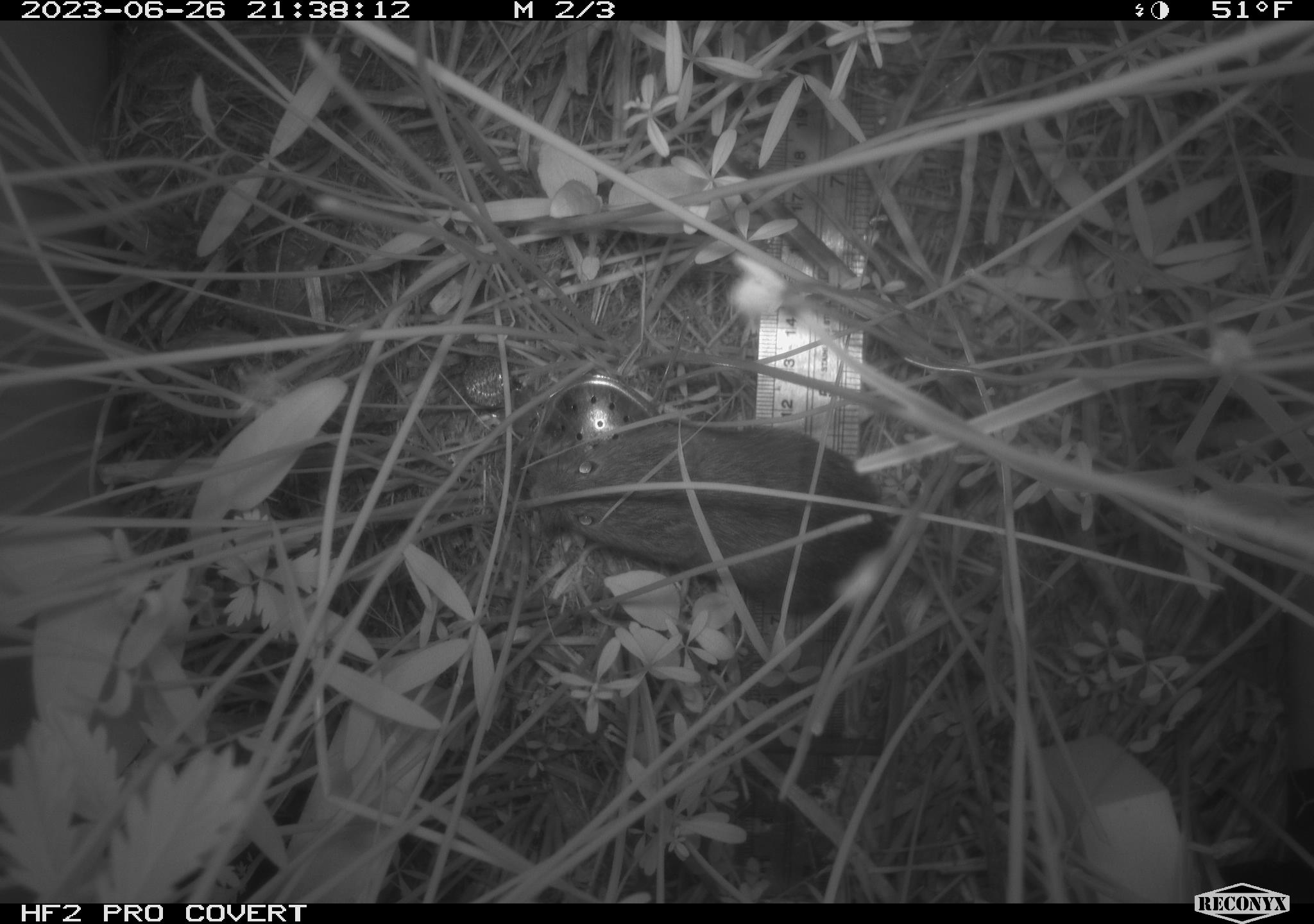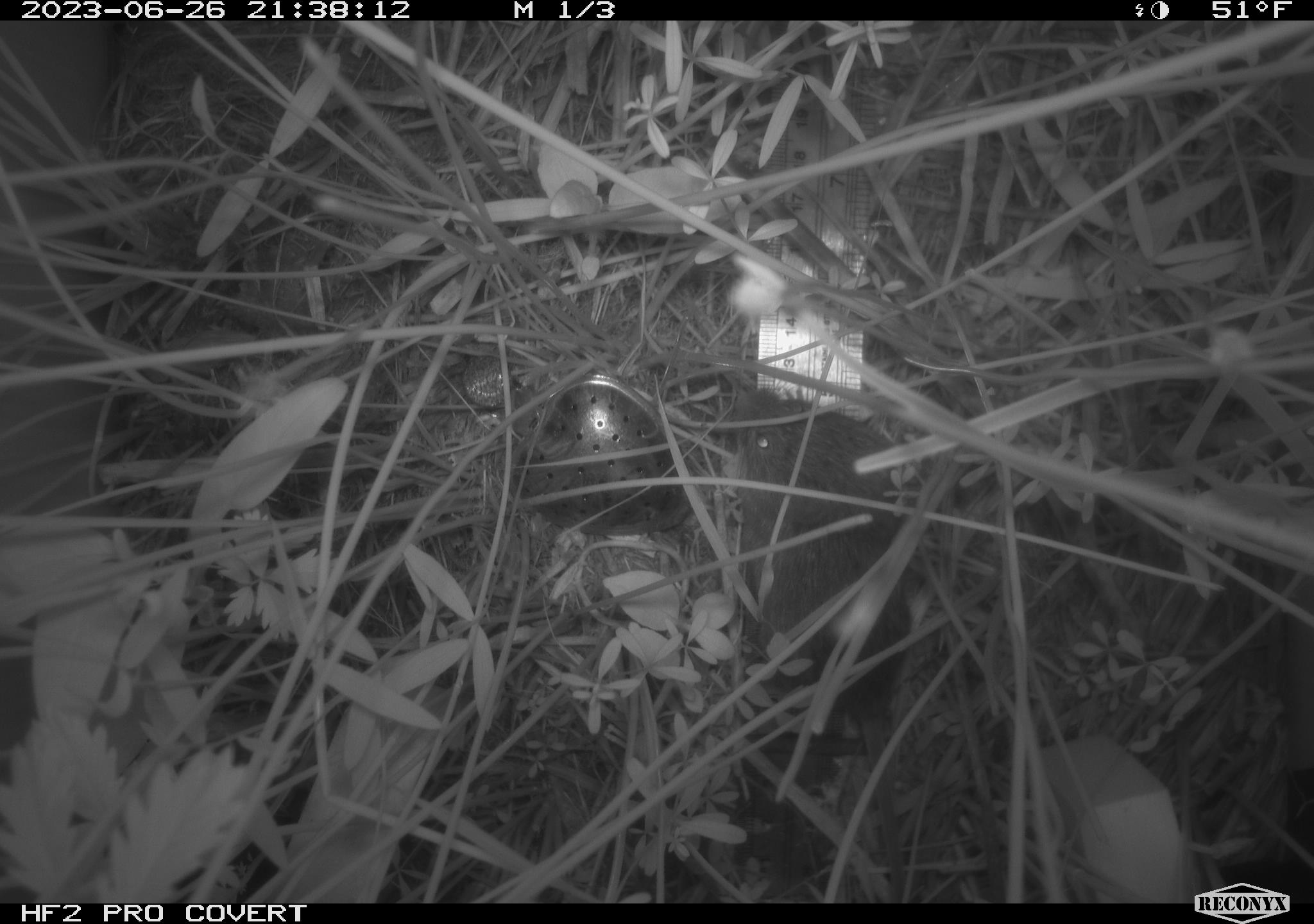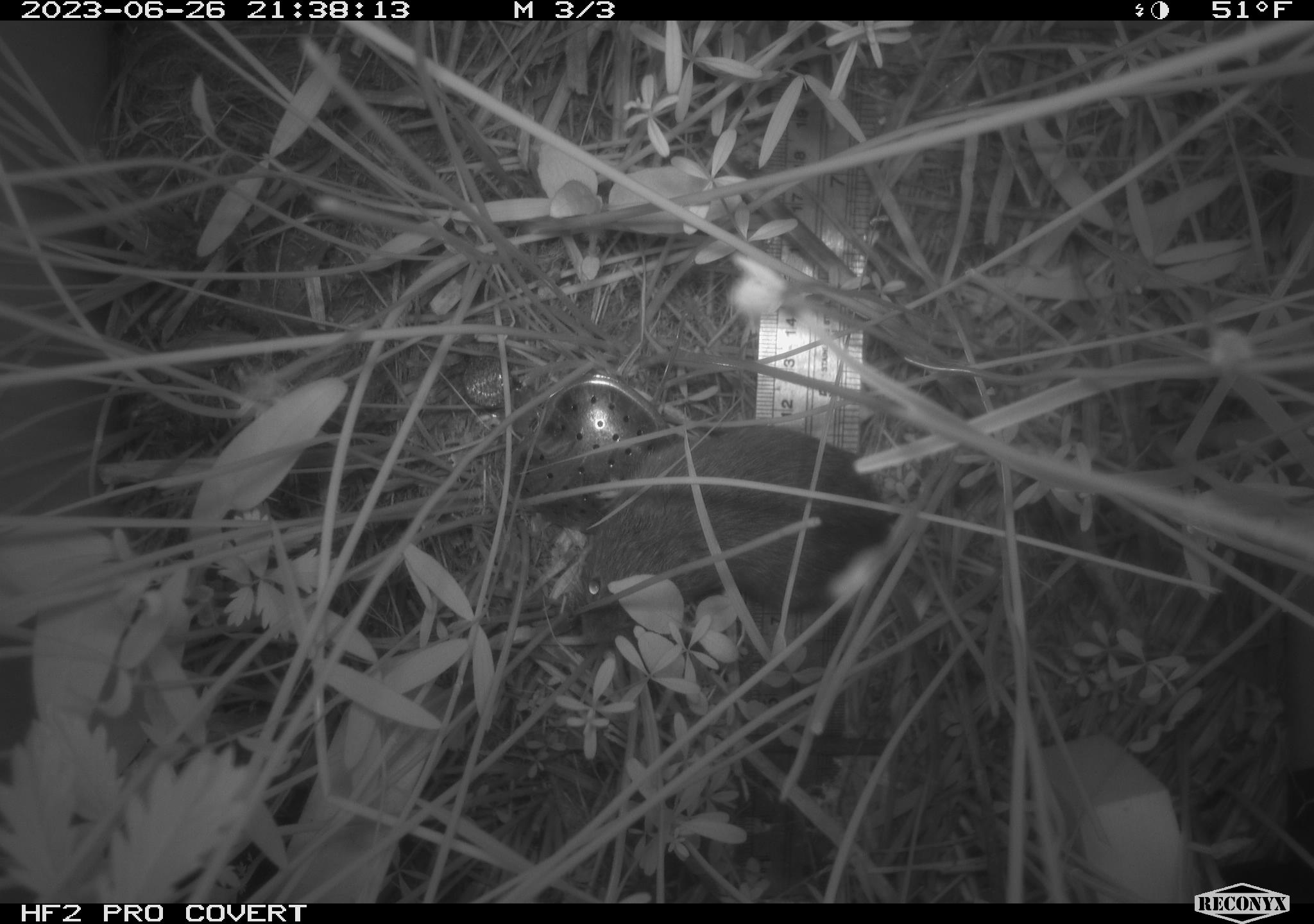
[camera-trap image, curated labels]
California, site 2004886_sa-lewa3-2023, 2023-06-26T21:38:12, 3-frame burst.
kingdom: Animalia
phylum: Chordata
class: Mammalia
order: Rodentia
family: Cricetidae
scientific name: Cricetidae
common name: hamsters, voles, lemmings, and allies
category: cricetidae family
Cricetidae family (hamsters, voles, lemmings, and allies) (Cricetidae).